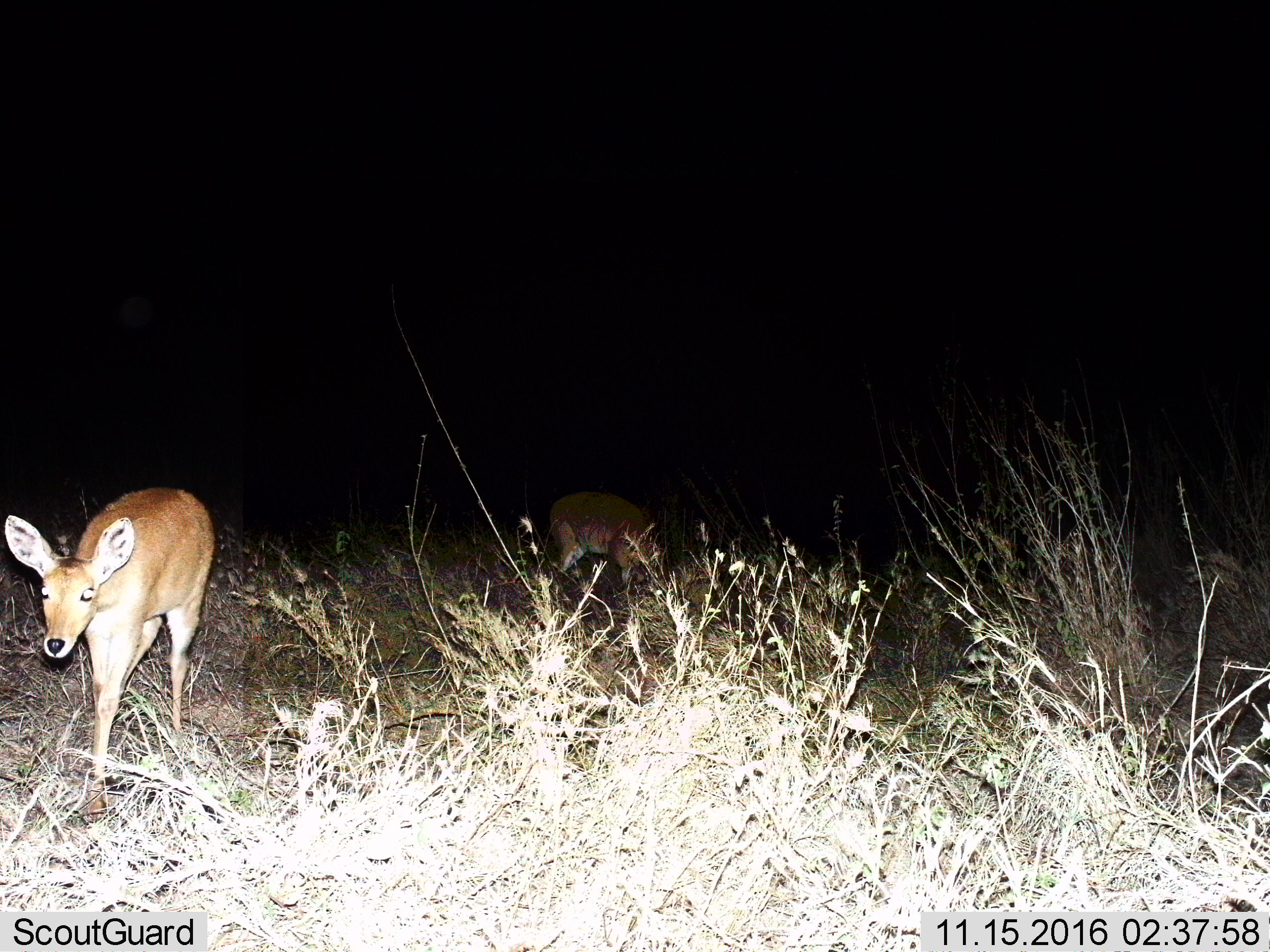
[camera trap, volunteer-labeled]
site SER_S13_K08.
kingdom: Animalia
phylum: Chordata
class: Mammalia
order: Artiodactyla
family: Bovidae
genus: Redunca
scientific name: Redunca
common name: reedbuck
Reedbuck (Redunca), count 2. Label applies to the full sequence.